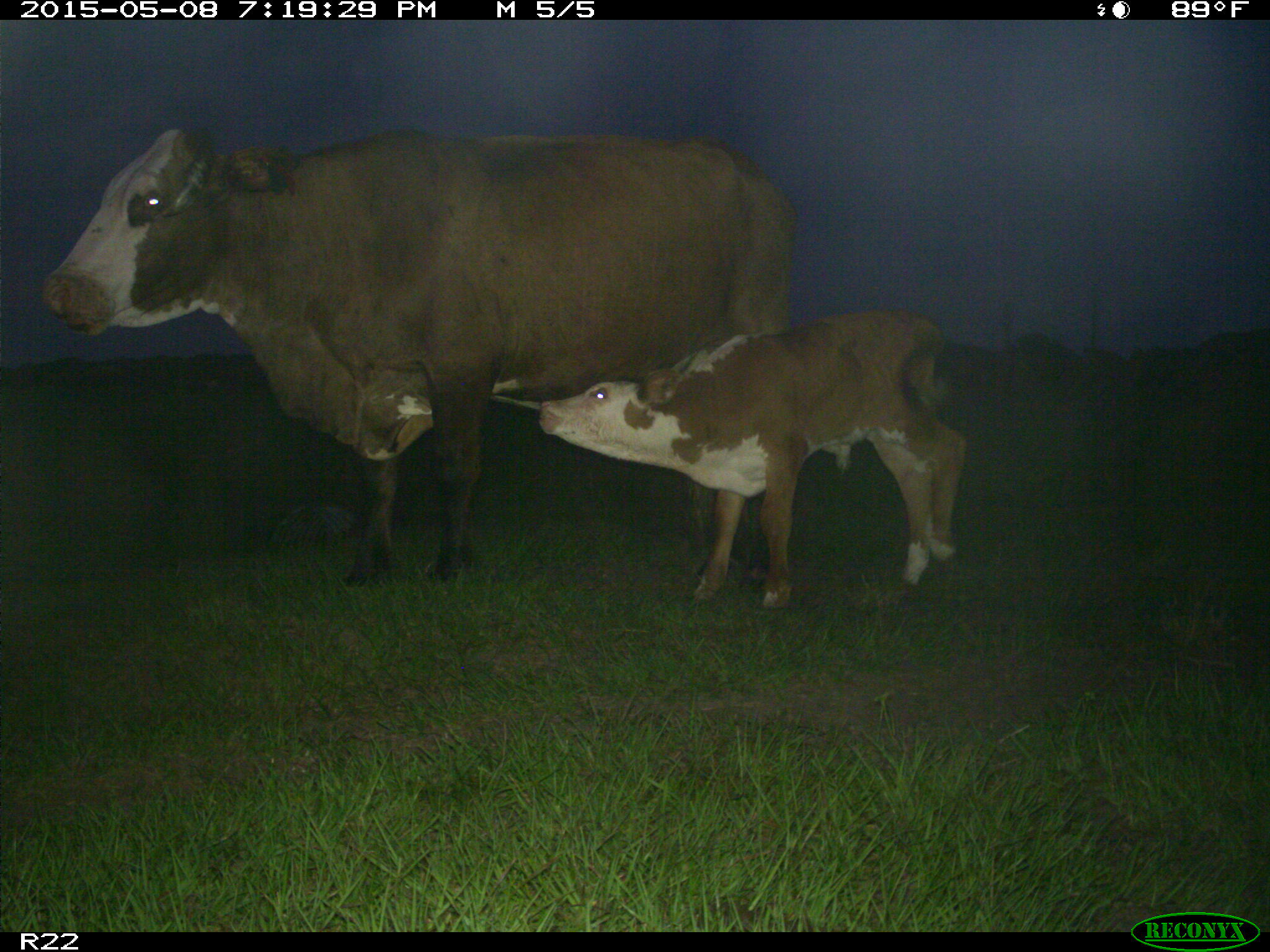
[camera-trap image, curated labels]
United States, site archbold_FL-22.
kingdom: Animalia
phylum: Chordata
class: Mammalia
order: Artiodactyla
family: Bovidae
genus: Bos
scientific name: Bos taurus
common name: domestic cow